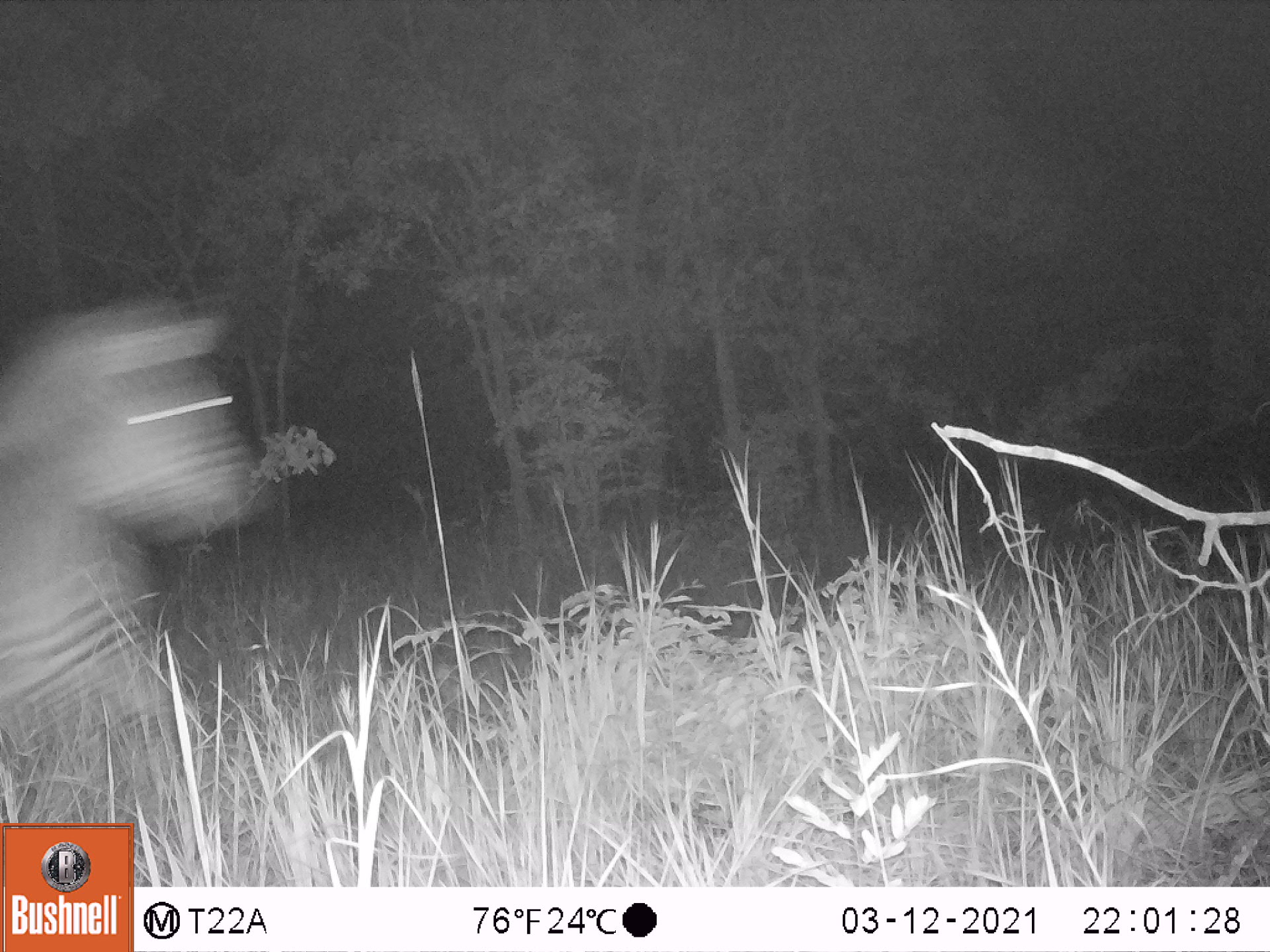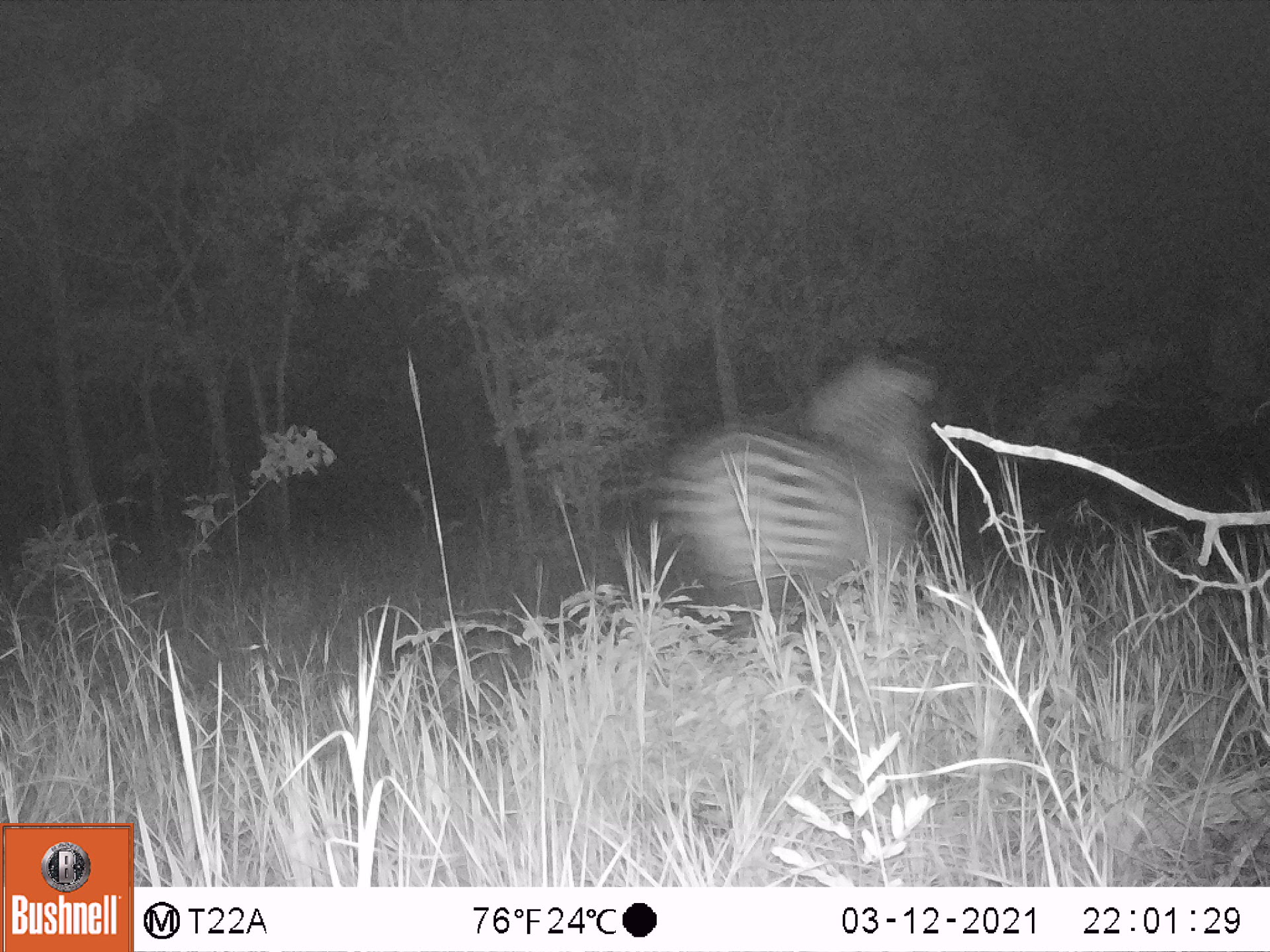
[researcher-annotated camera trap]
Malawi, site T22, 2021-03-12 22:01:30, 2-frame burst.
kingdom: Animalia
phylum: Chordata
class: Mammalia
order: Perissodactyla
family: Equidae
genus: Equus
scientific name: Equus quagga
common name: plains zebra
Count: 1.